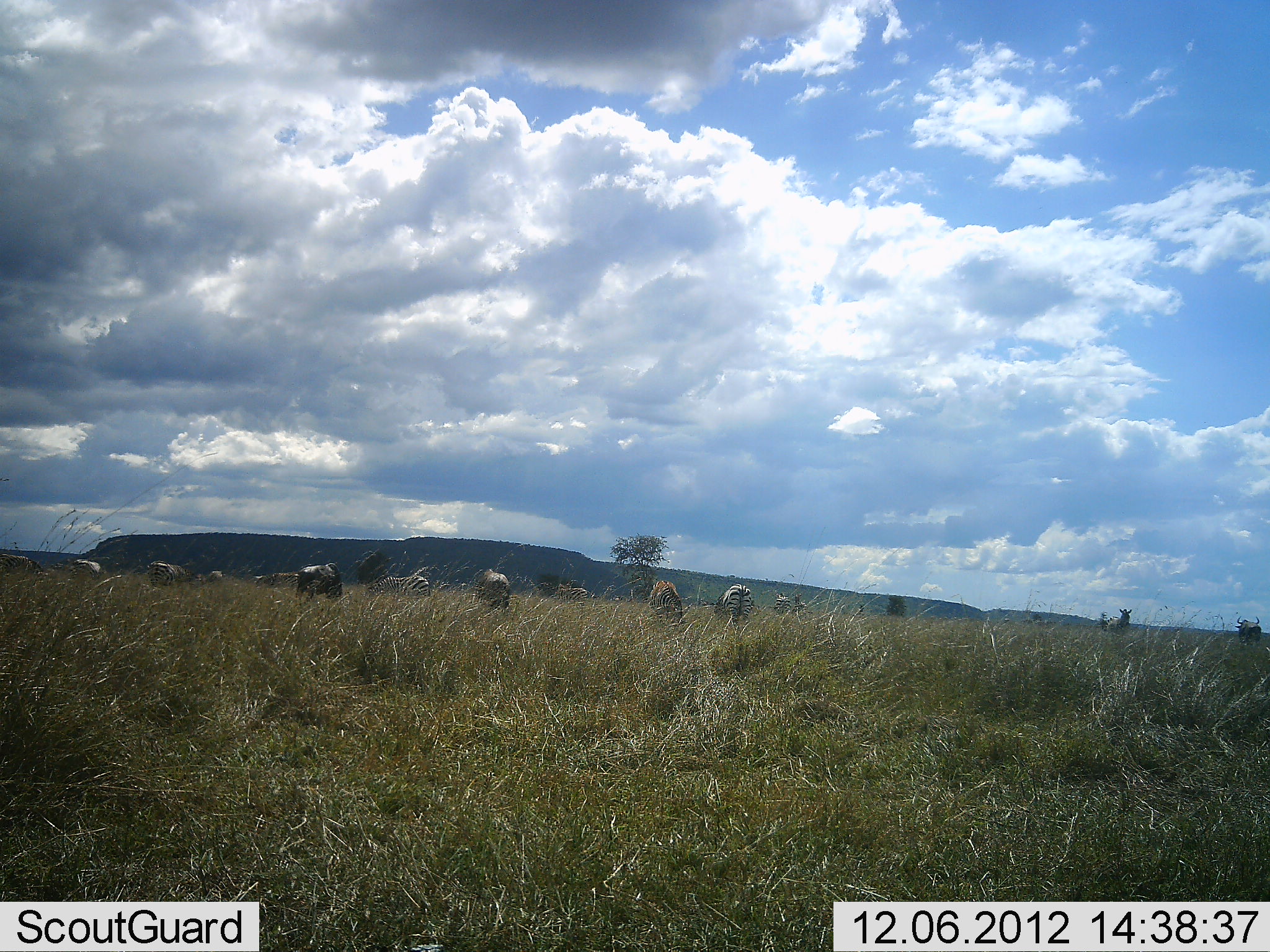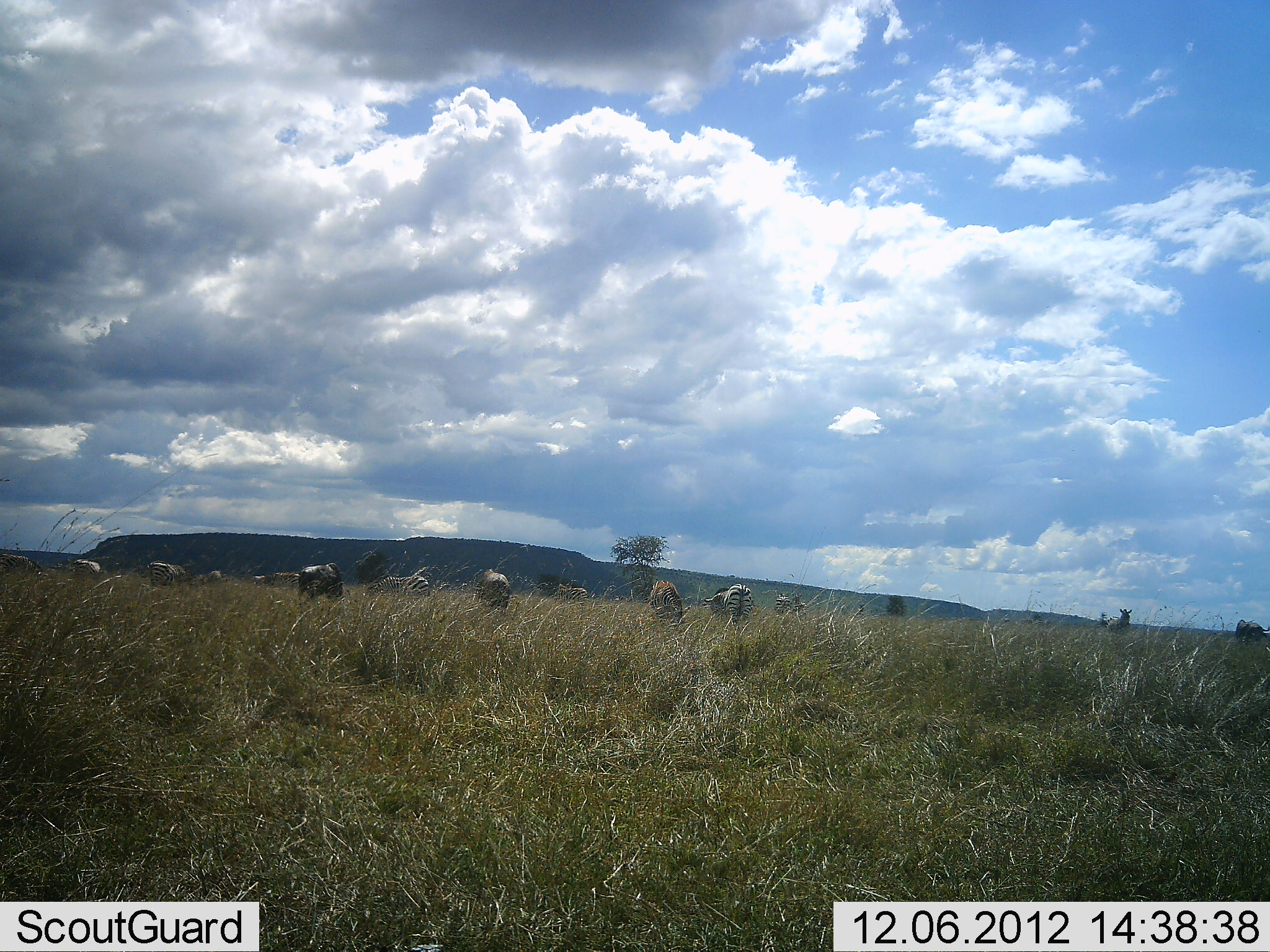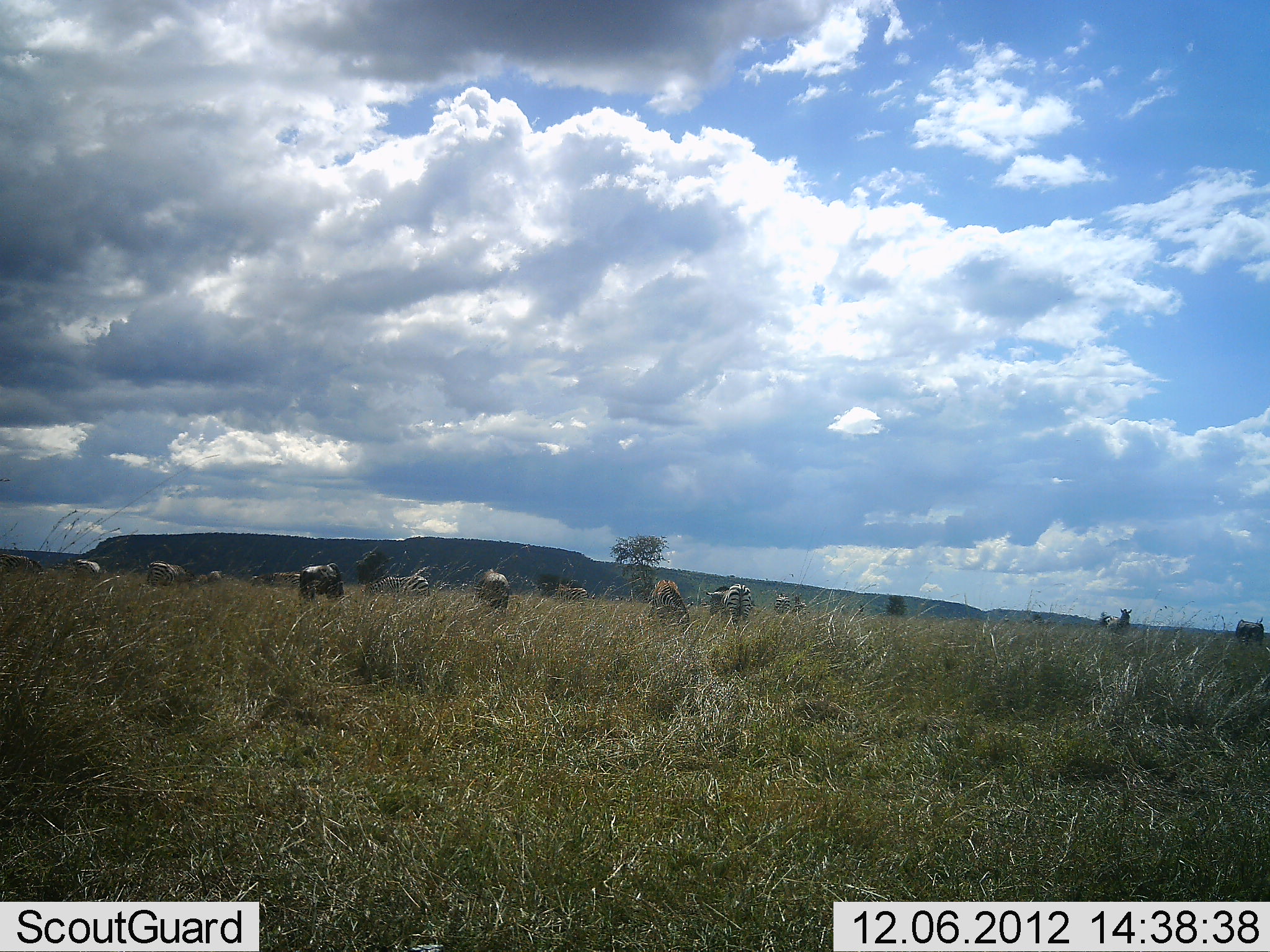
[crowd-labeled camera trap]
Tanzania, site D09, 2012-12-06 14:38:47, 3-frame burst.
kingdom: Animalia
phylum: Chordata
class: Mammalia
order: Artiodactyla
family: Bovidae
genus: Connochaetes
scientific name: Connochaetes taurinus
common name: blue wildebeest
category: wildebeest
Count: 7.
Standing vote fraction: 29%.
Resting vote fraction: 0%.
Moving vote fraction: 0%.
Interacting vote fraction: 0%.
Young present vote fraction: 7%.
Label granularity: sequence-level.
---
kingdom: Animalia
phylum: Chordata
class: Mammalia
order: Perissodactyla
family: Equidae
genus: Equus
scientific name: Equus quagga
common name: plains zebra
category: zebra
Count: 4.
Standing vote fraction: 53%.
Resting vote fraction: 0%.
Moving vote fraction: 0%.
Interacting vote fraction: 0%.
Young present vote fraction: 0%.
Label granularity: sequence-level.